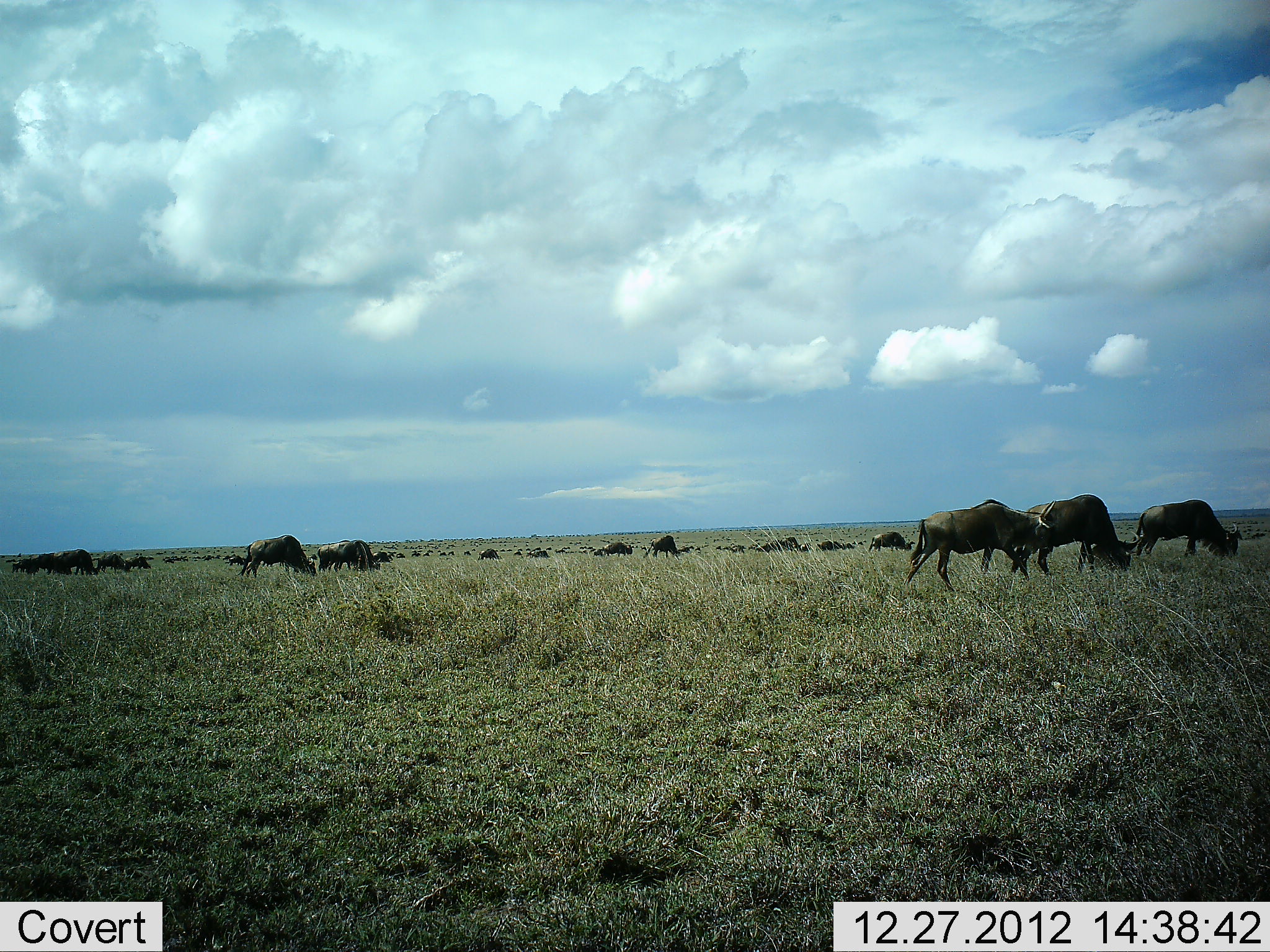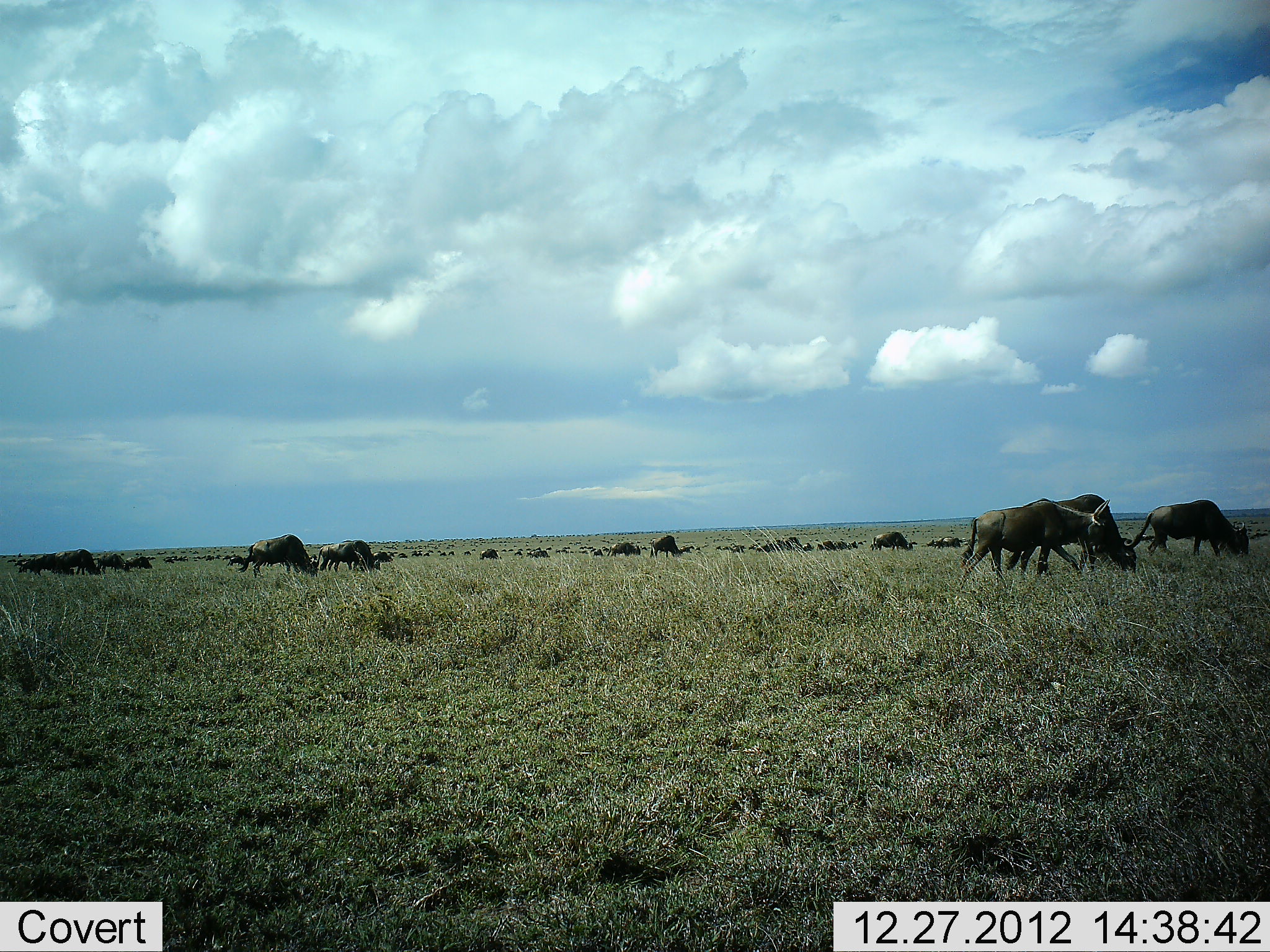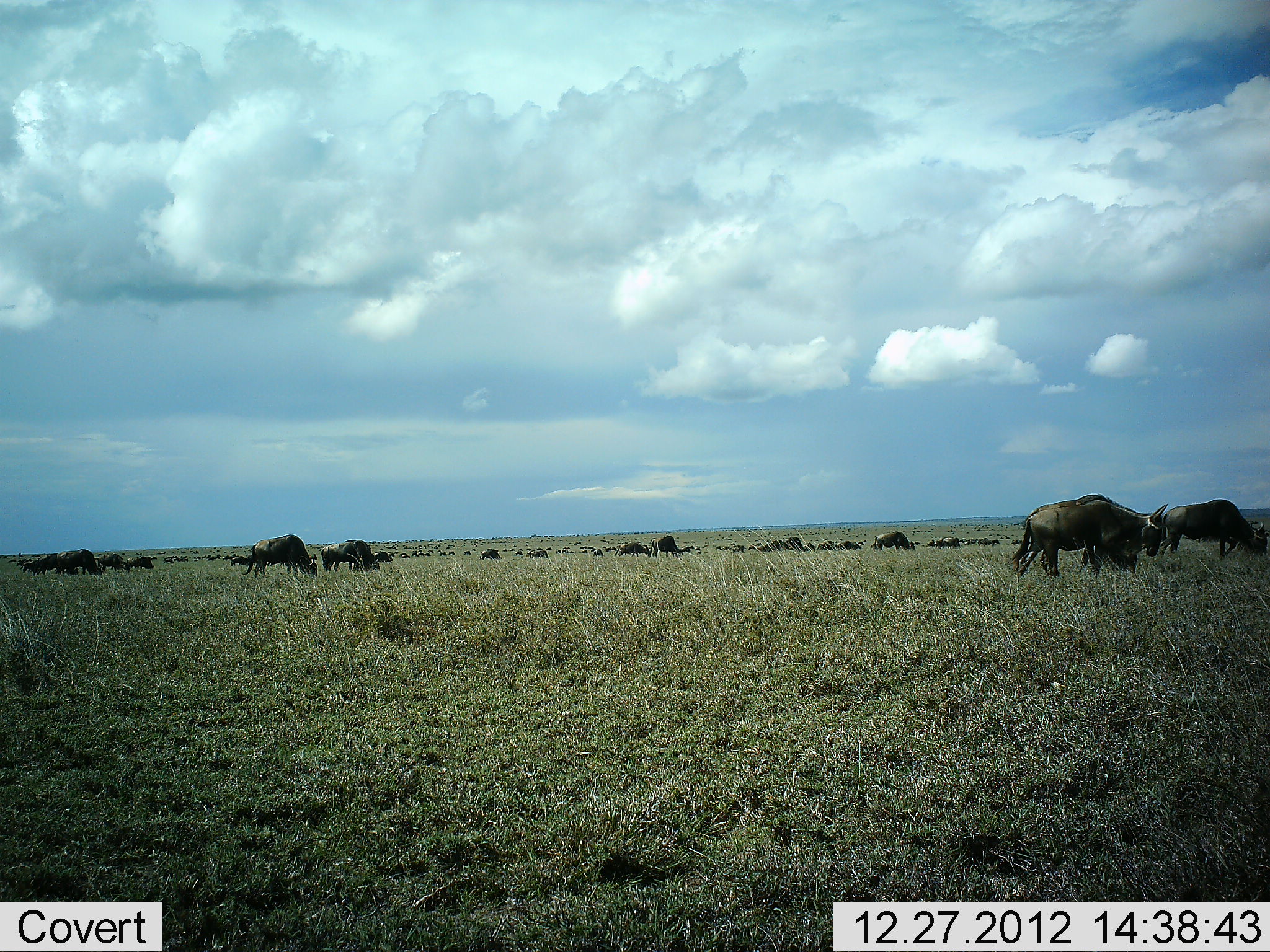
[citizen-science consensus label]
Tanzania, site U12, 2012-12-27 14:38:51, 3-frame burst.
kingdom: Animalia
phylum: Chordata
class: Mammalia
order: Artiodactyla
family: Bovidae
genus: Connochaetes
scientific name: Connochaetes taurinus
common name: blue wildebeest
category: wildebeest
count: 11-50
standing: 50%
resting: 0%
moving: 70%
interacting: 0%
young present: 0%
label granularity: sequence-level